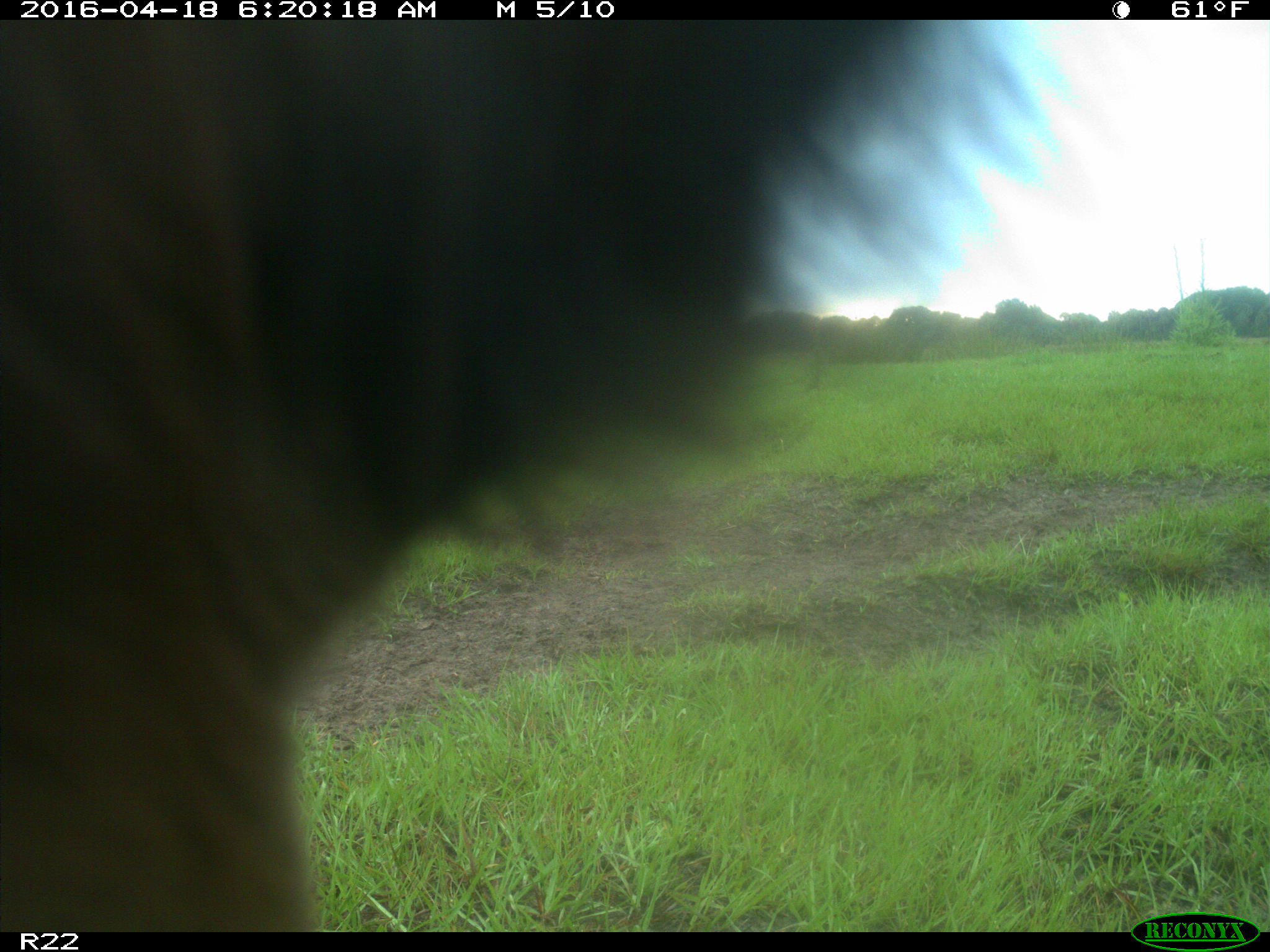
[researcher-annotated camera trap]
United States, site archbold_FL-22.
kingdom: Animalia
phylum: Chordata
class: Mammalia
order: Artiodactyla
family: Bovidae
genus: Bos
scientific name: Bos taurus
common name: domestic cow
Bos taurus (domestic cow).